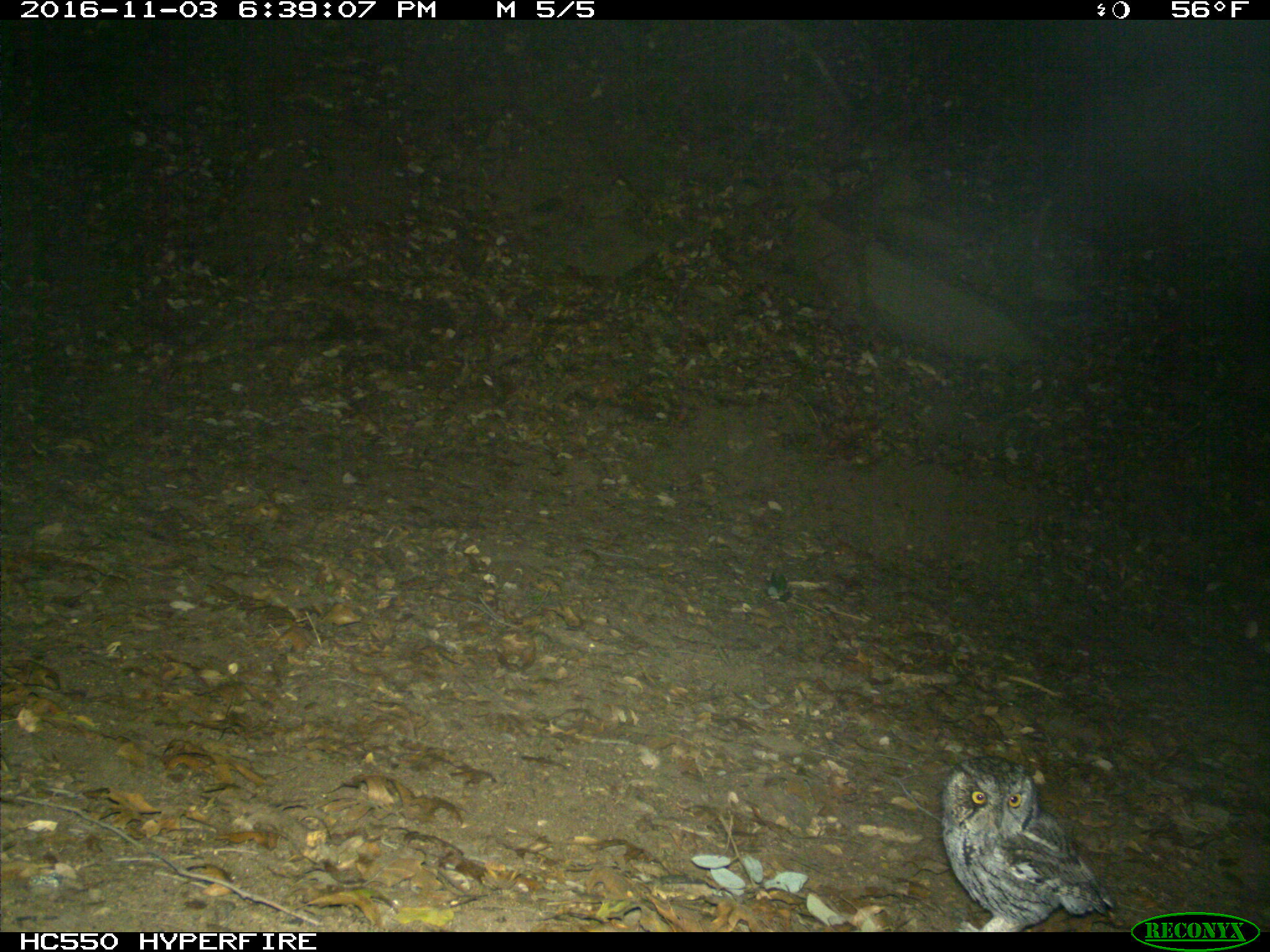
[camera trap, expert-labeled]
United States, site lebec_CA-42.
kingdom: Animalia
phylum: Chordata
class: Aves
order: Accipitriformes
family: Accipitridae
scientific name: Accipitridae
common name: acciptirids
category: unidentified accipitrid